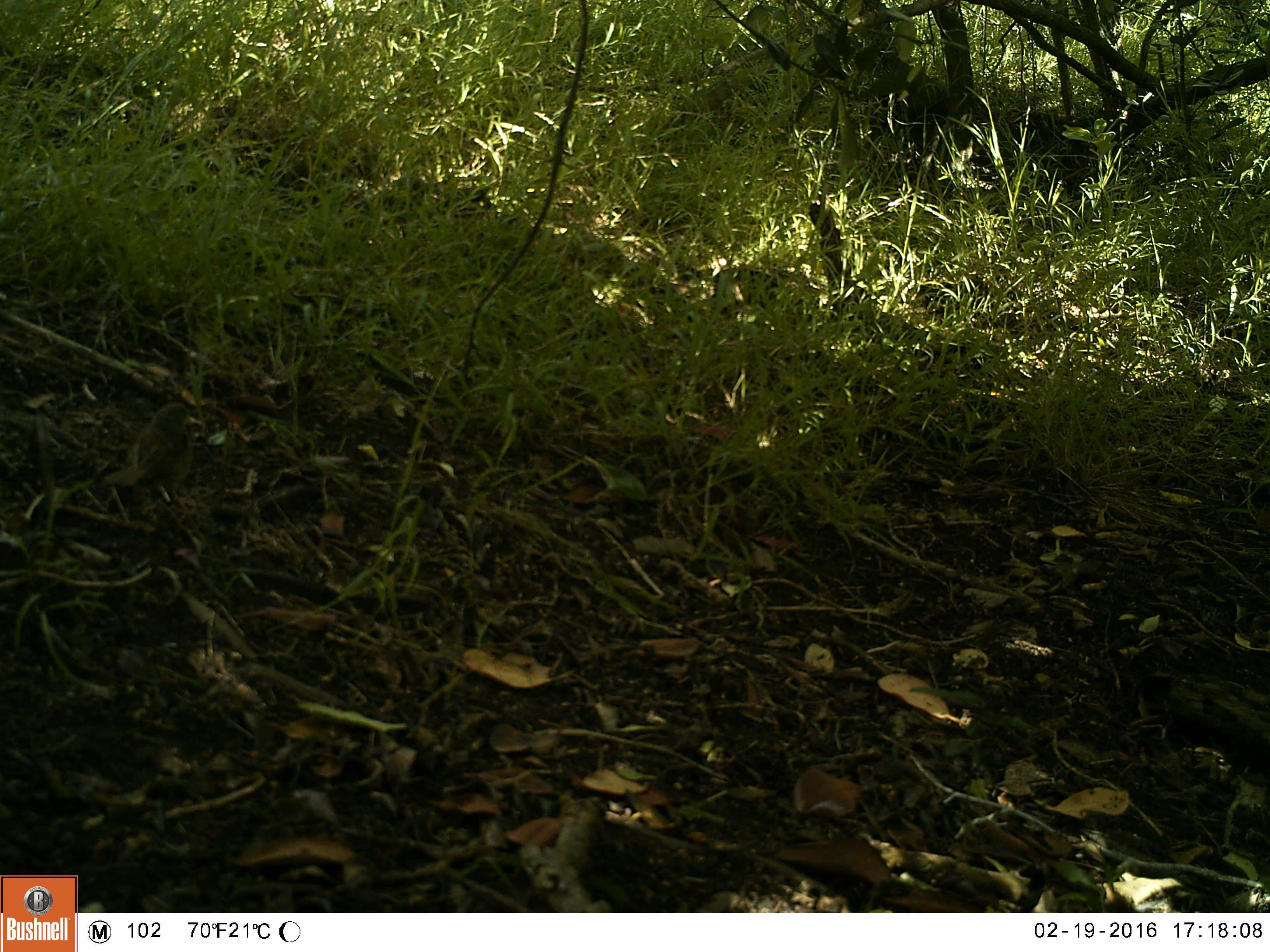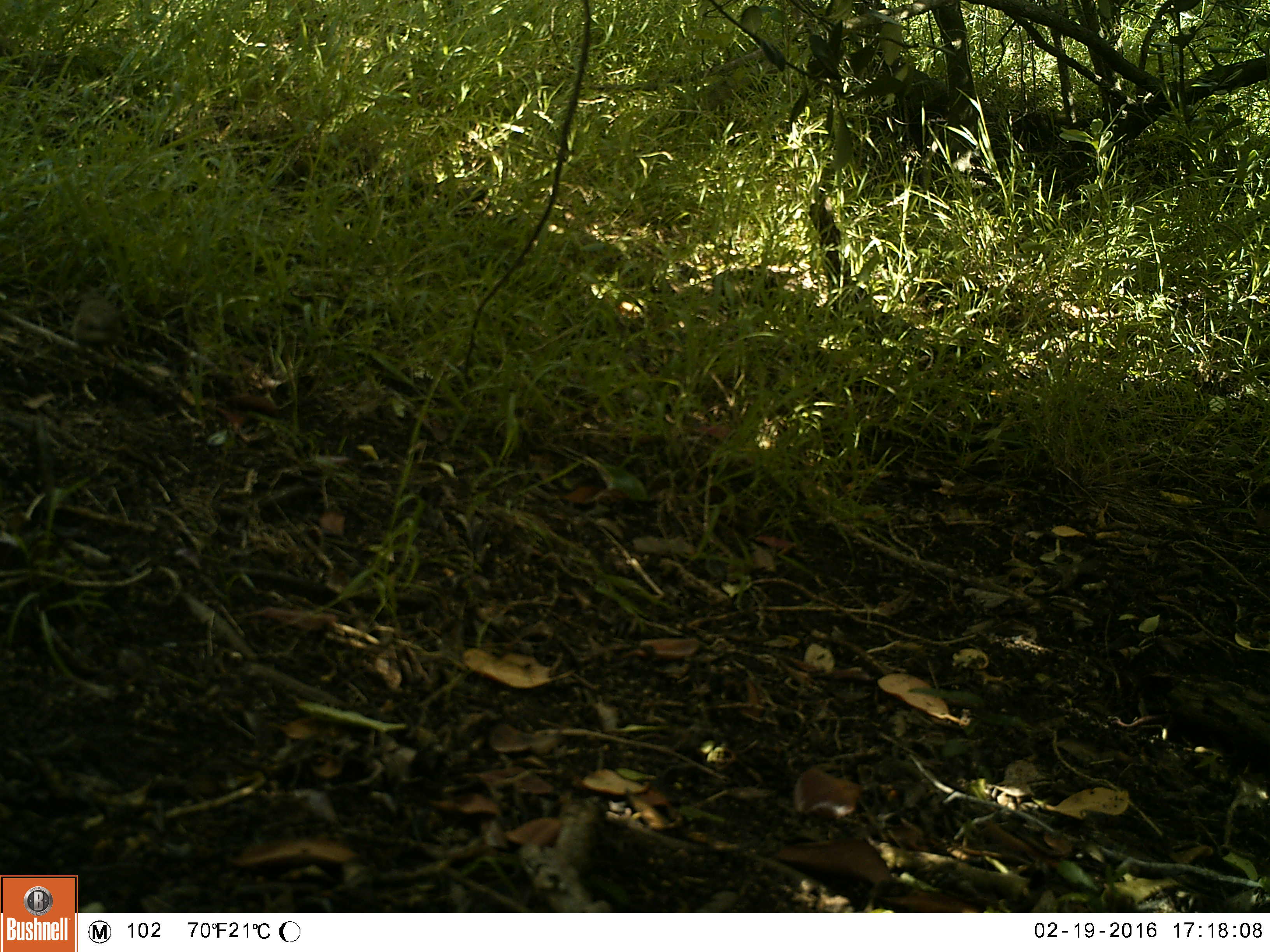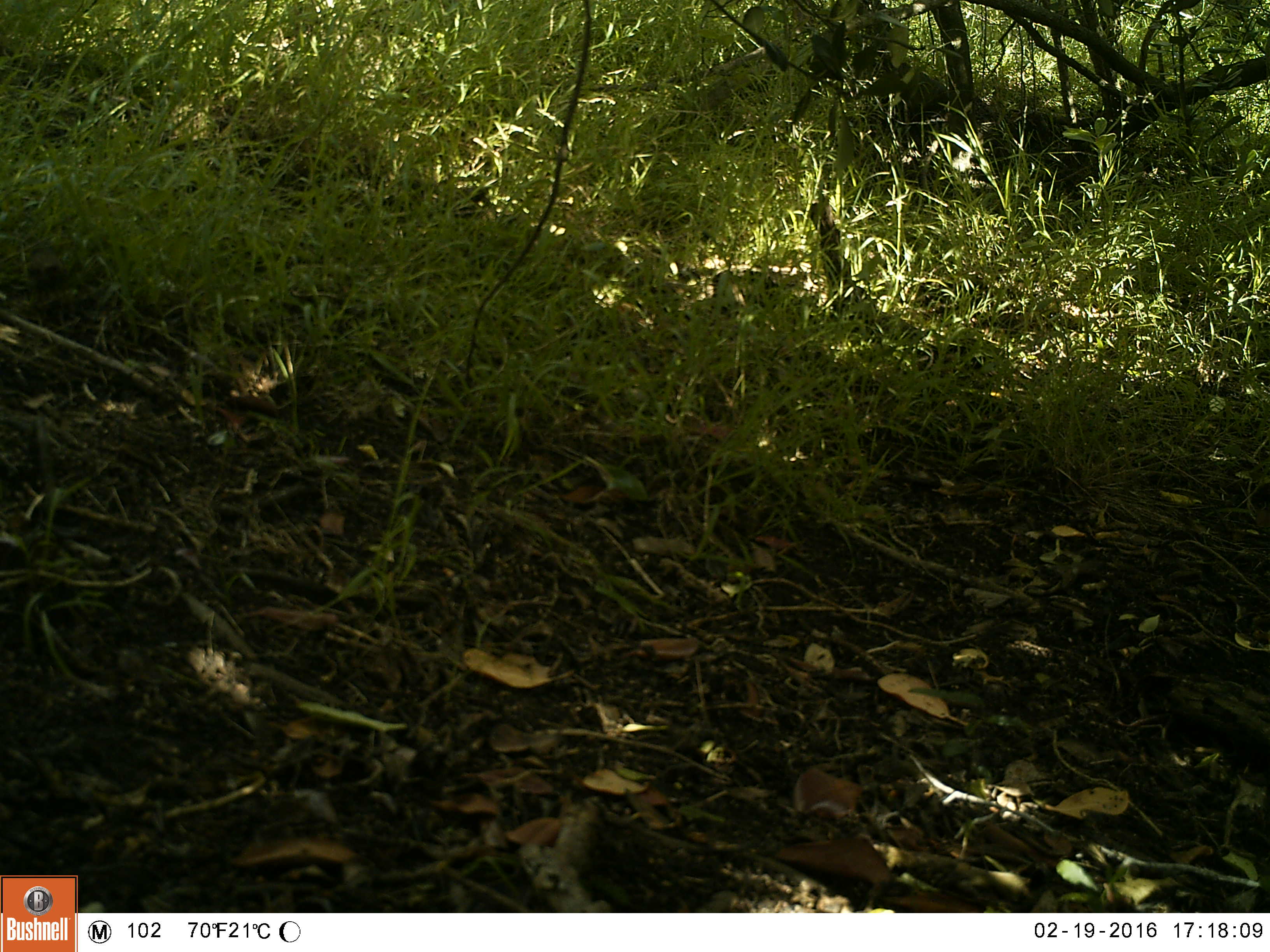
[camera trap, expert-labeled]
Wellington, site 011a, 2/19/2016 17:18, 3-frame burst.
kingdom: Animalia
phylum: Chordata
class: Aves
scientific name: Aves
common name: bird